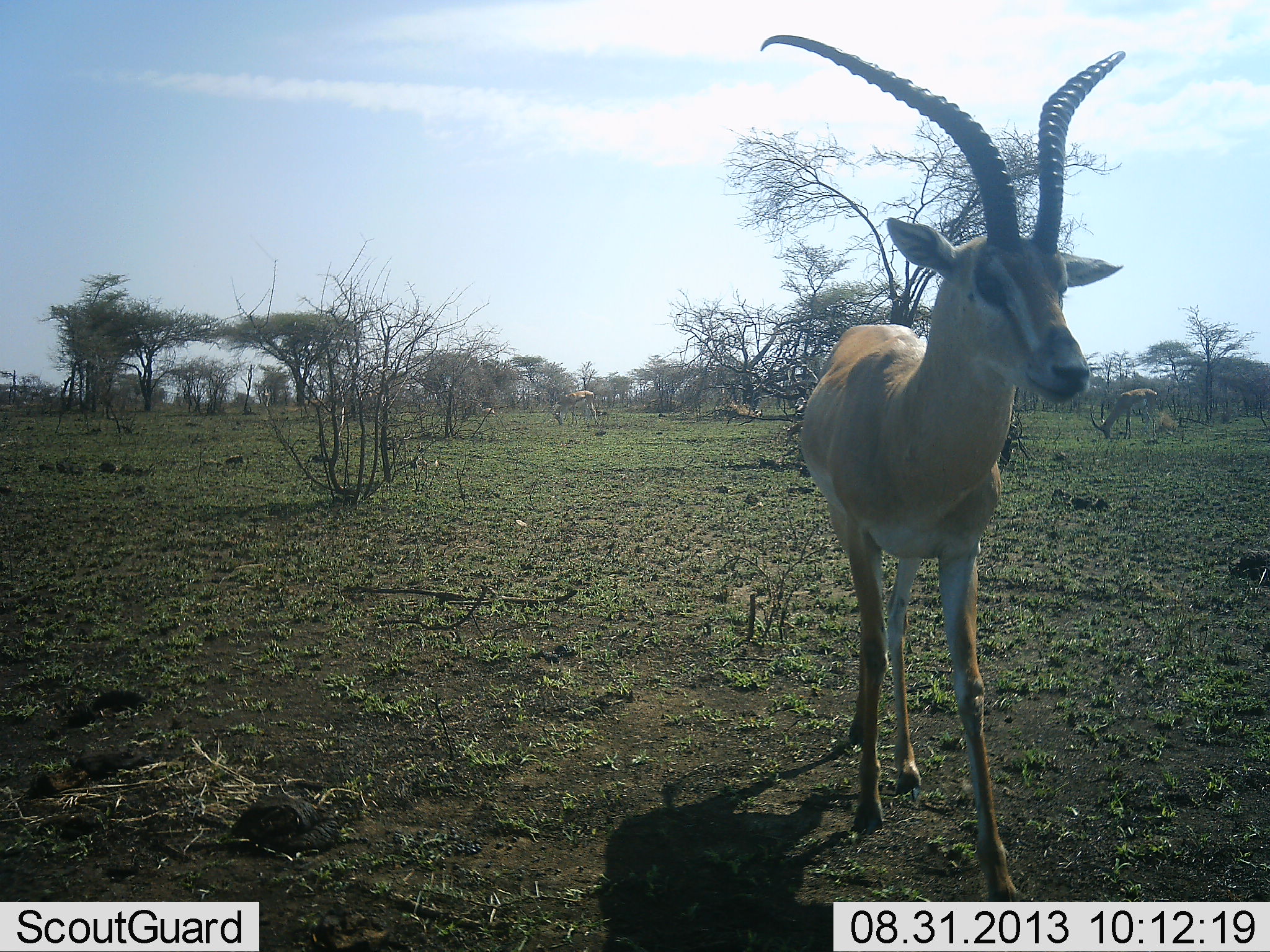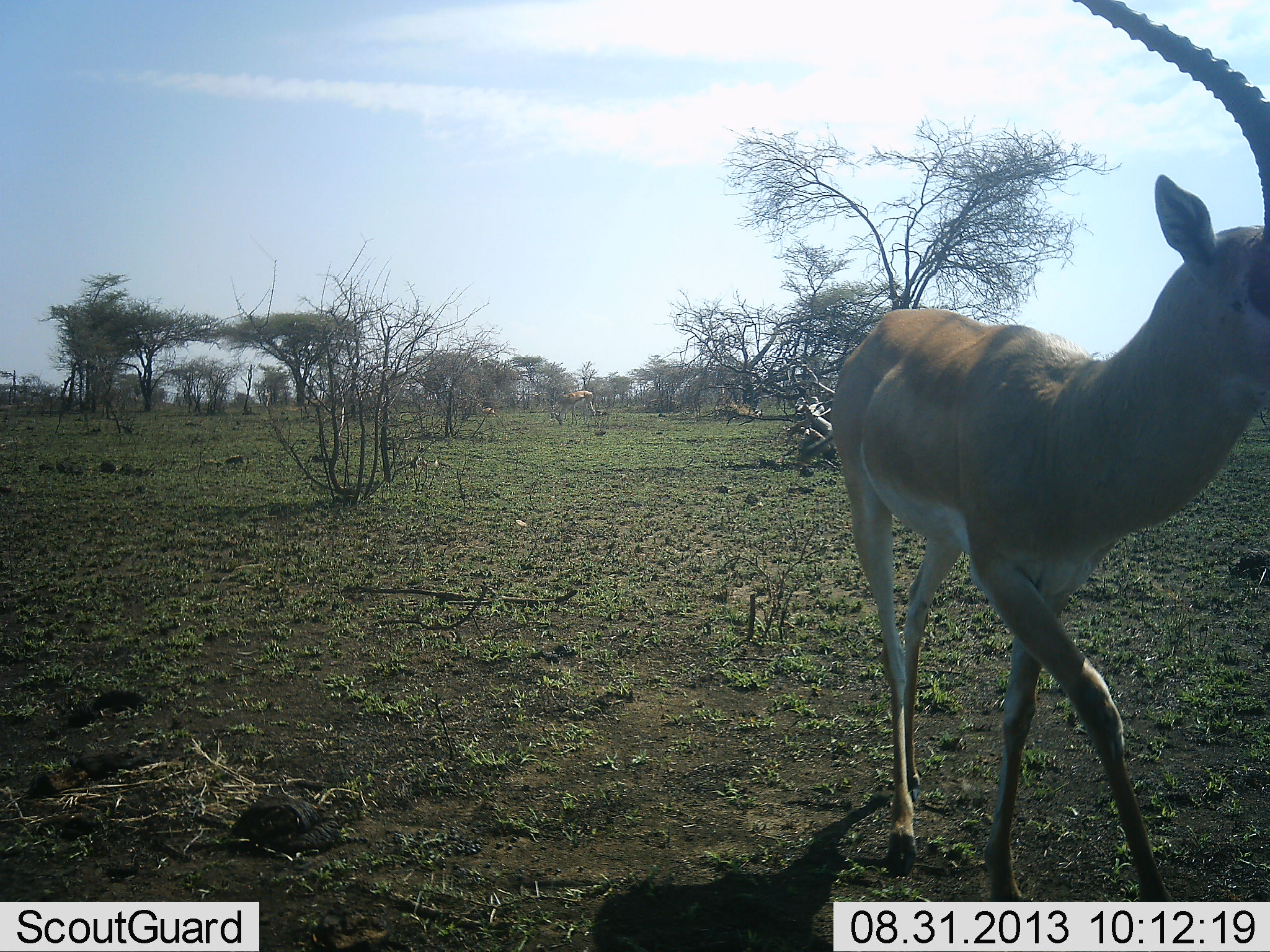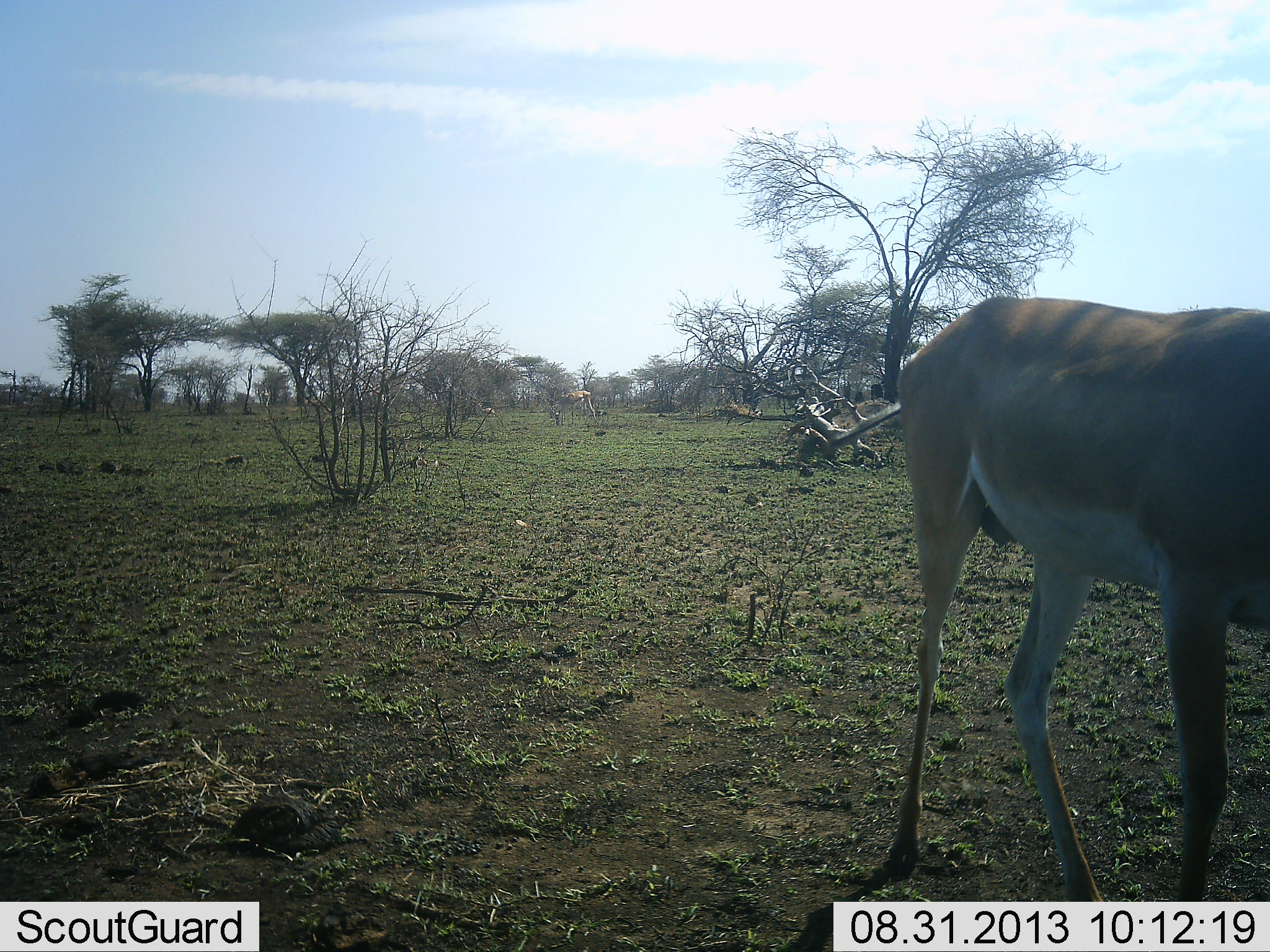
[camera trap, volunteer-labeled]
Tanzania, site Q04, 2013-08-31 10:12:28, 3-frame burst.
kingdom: Animalia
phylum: Chordata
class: Mammalia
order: Artiodactyla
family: Bovidae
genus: Nanger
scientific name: Nanger granti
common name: grant's gazelle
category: gazellegrants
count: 1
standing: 20%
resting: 0%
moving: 90%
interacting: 0%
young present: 0%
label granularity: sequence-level